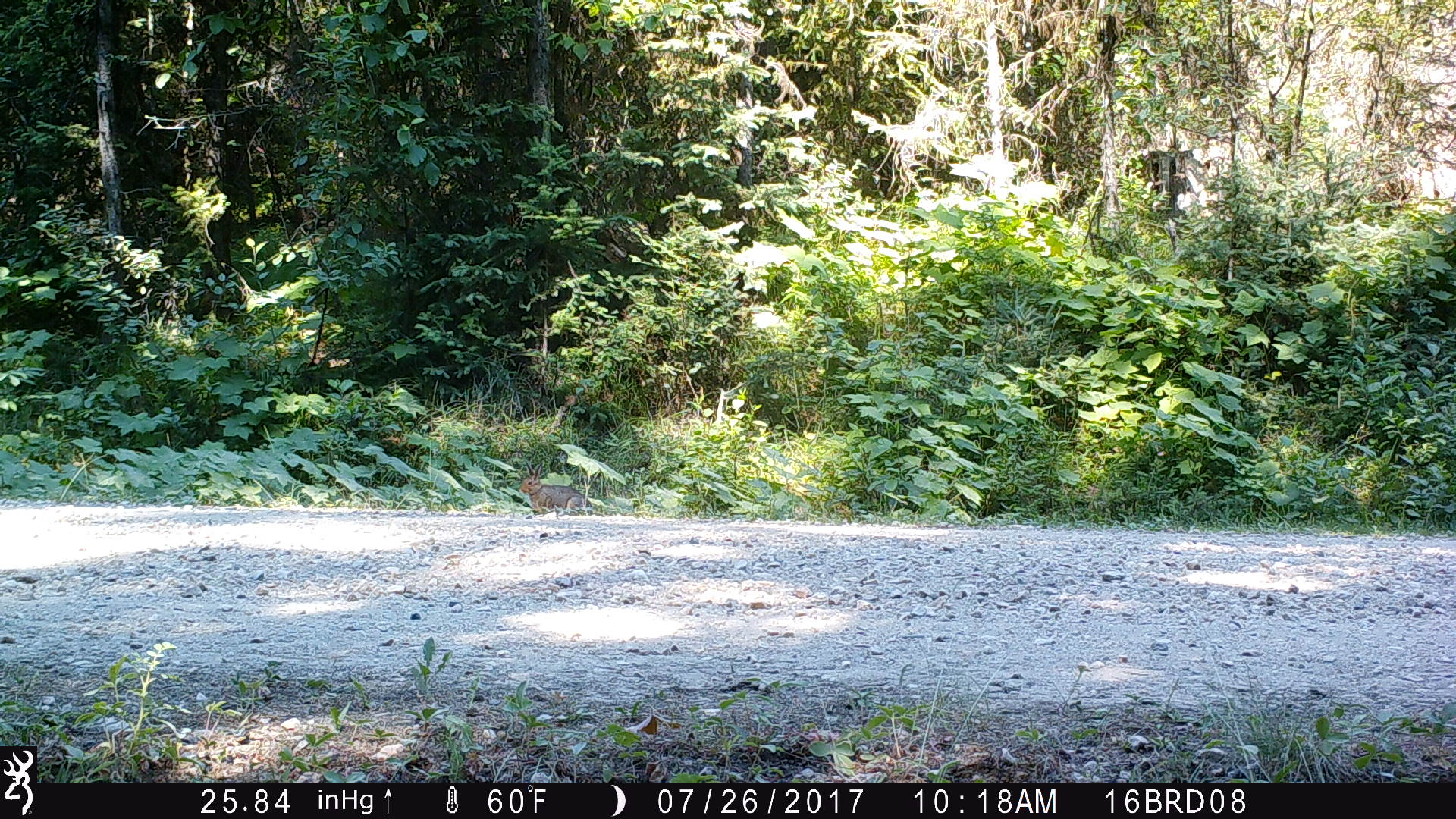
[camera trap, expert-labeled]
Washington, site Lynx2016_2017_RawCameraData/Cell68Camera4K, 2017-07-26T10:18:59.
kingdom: Animalia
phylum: Chordata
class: Mammalia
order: Lagomorpha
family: Leporidae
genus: Lepus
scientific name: Lepus americanus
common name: snowshoe hare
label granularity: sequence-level